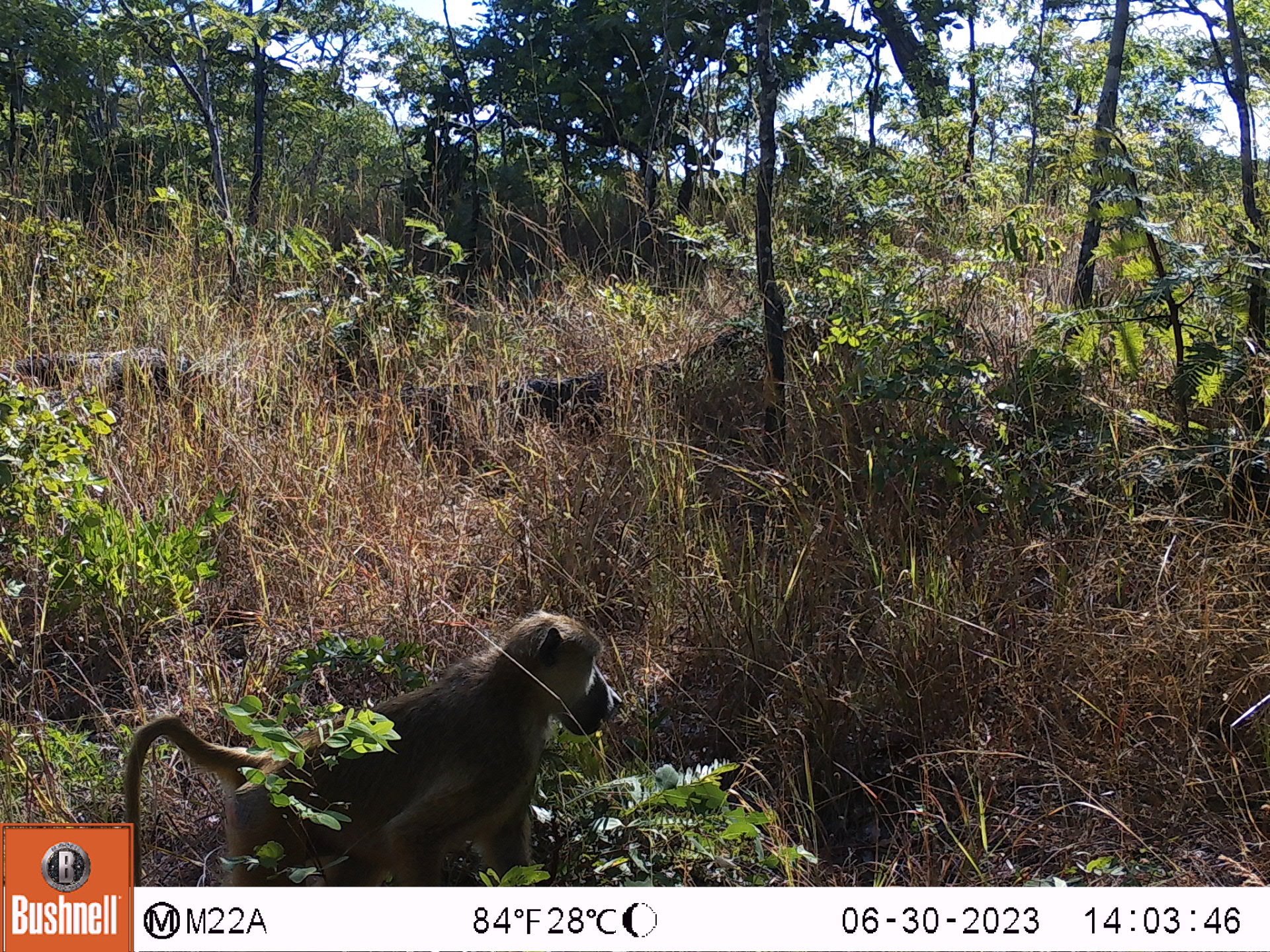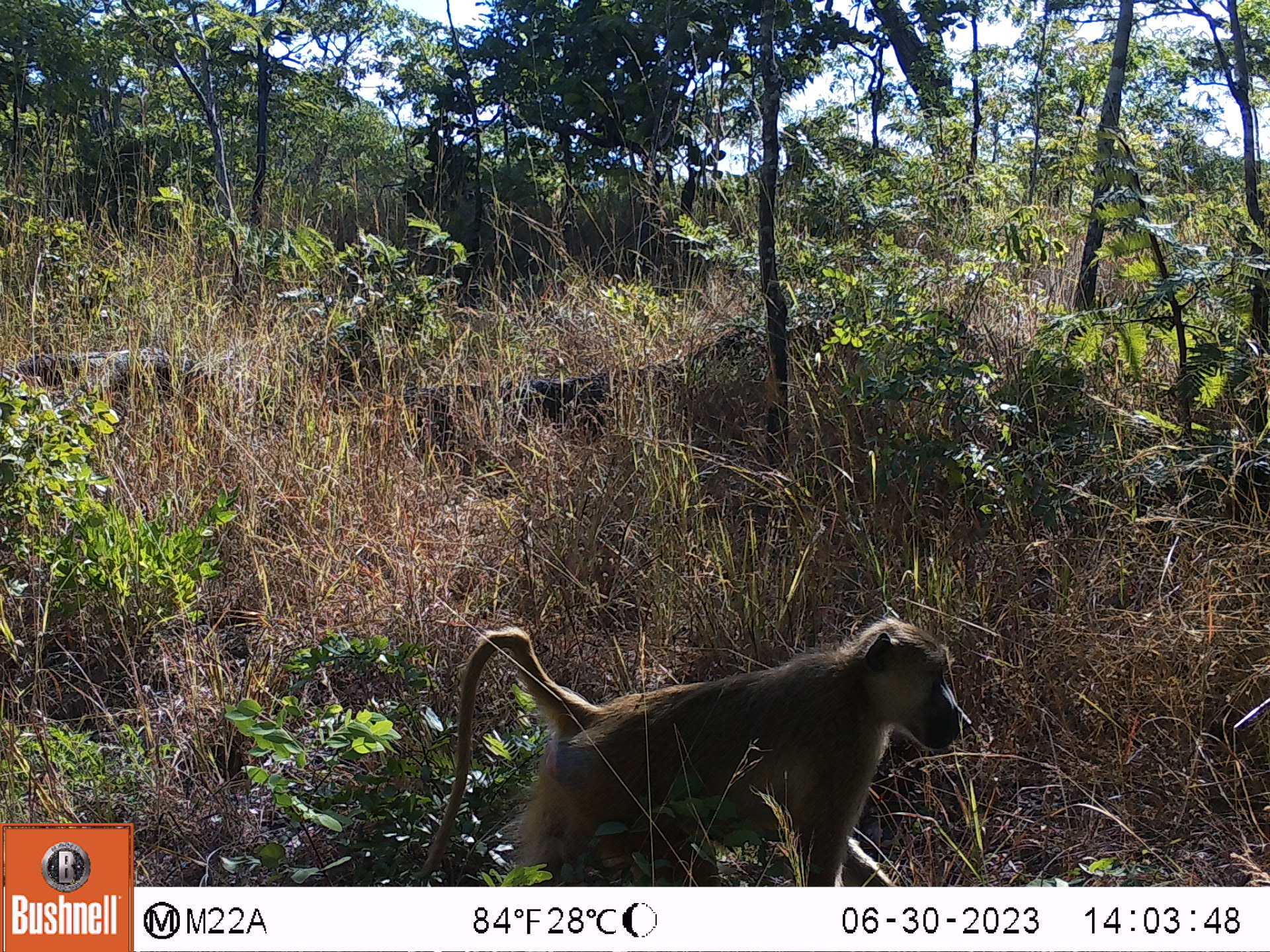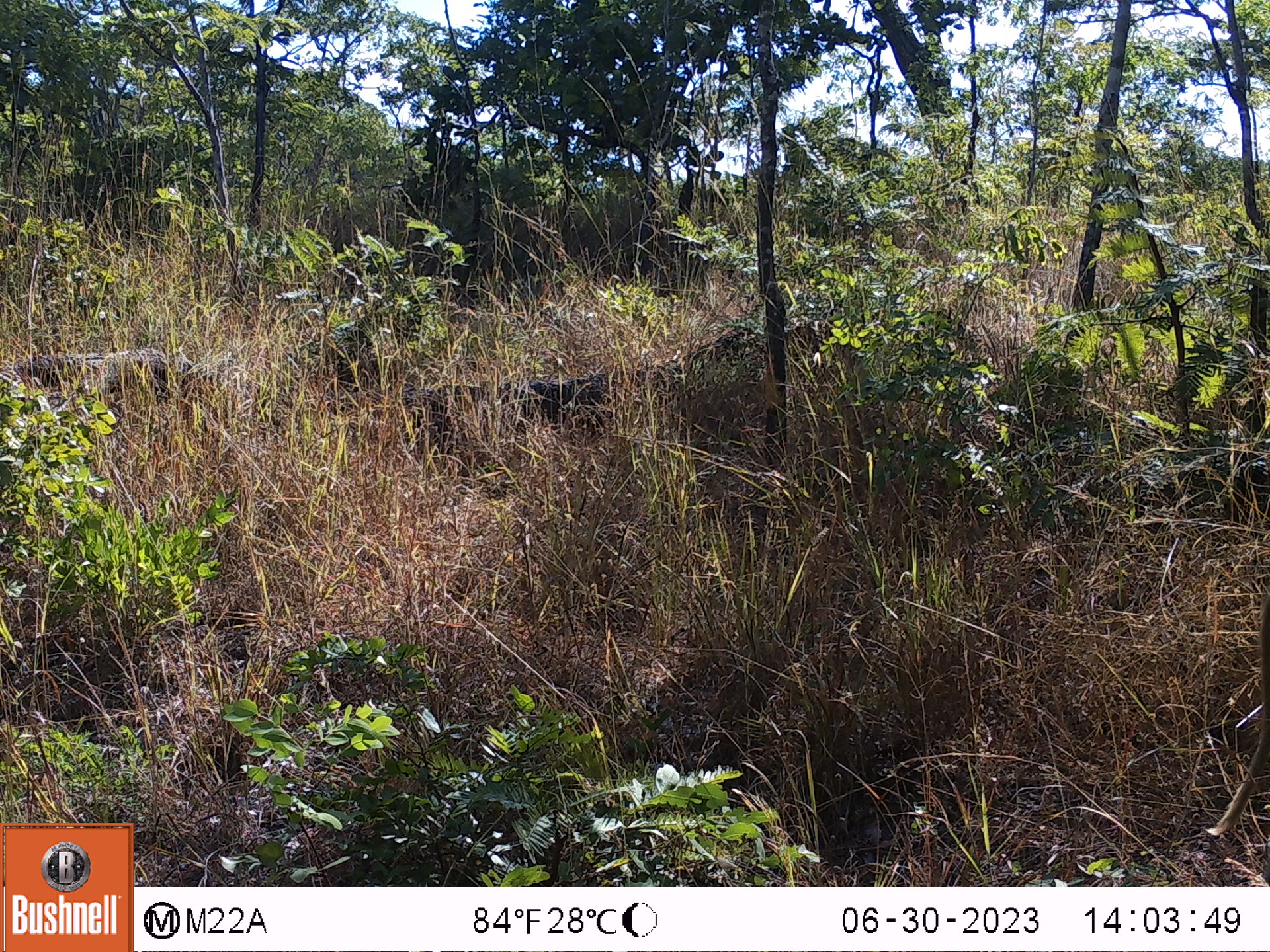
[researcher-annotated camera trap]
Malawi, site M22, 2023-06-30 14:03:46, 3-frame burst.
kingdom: Animalia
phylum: Chordata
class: Mammalia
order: Primates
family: Cercopithecidae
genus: Papio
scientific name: Papio cynocephalus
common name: yellow baboon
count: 1